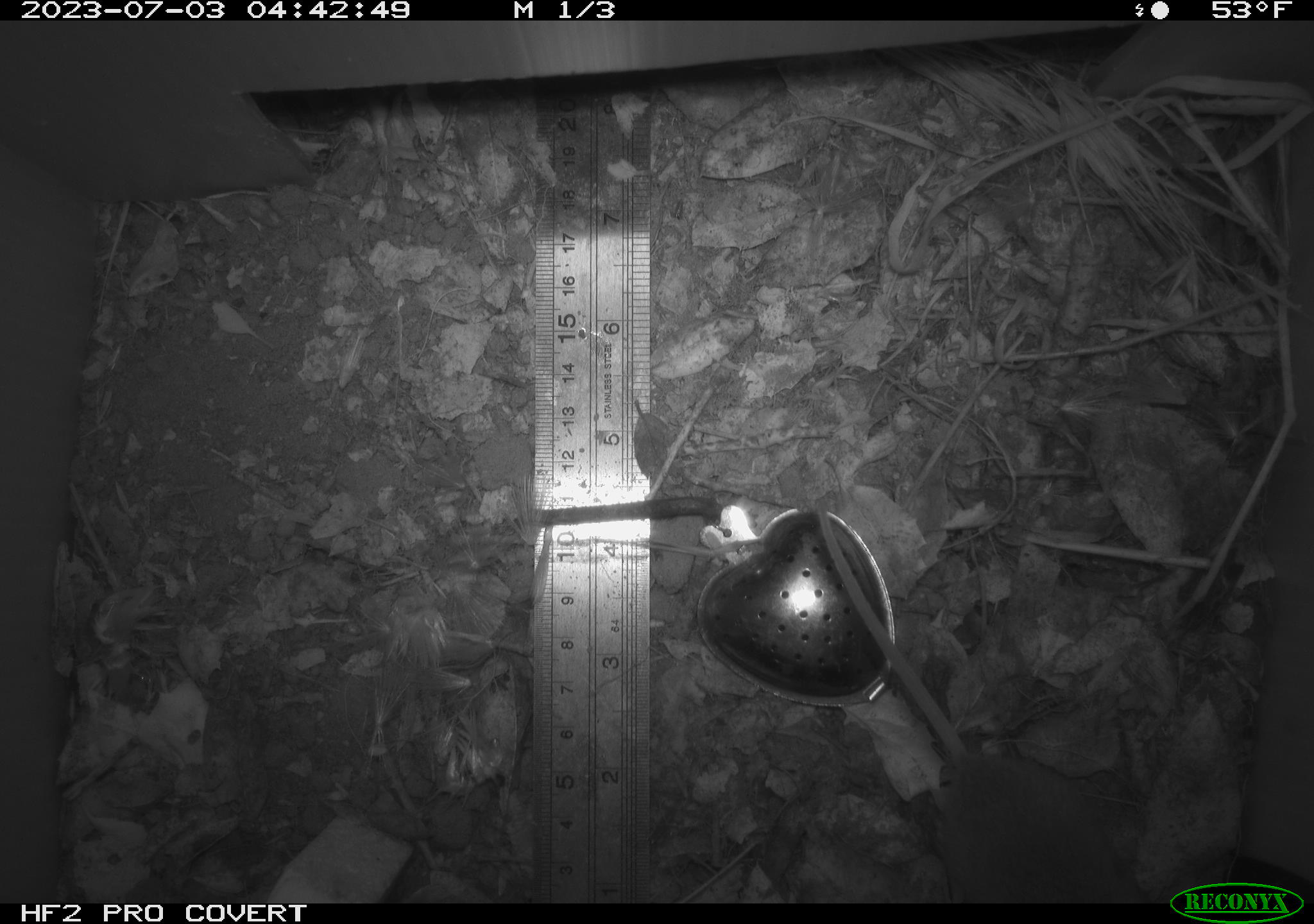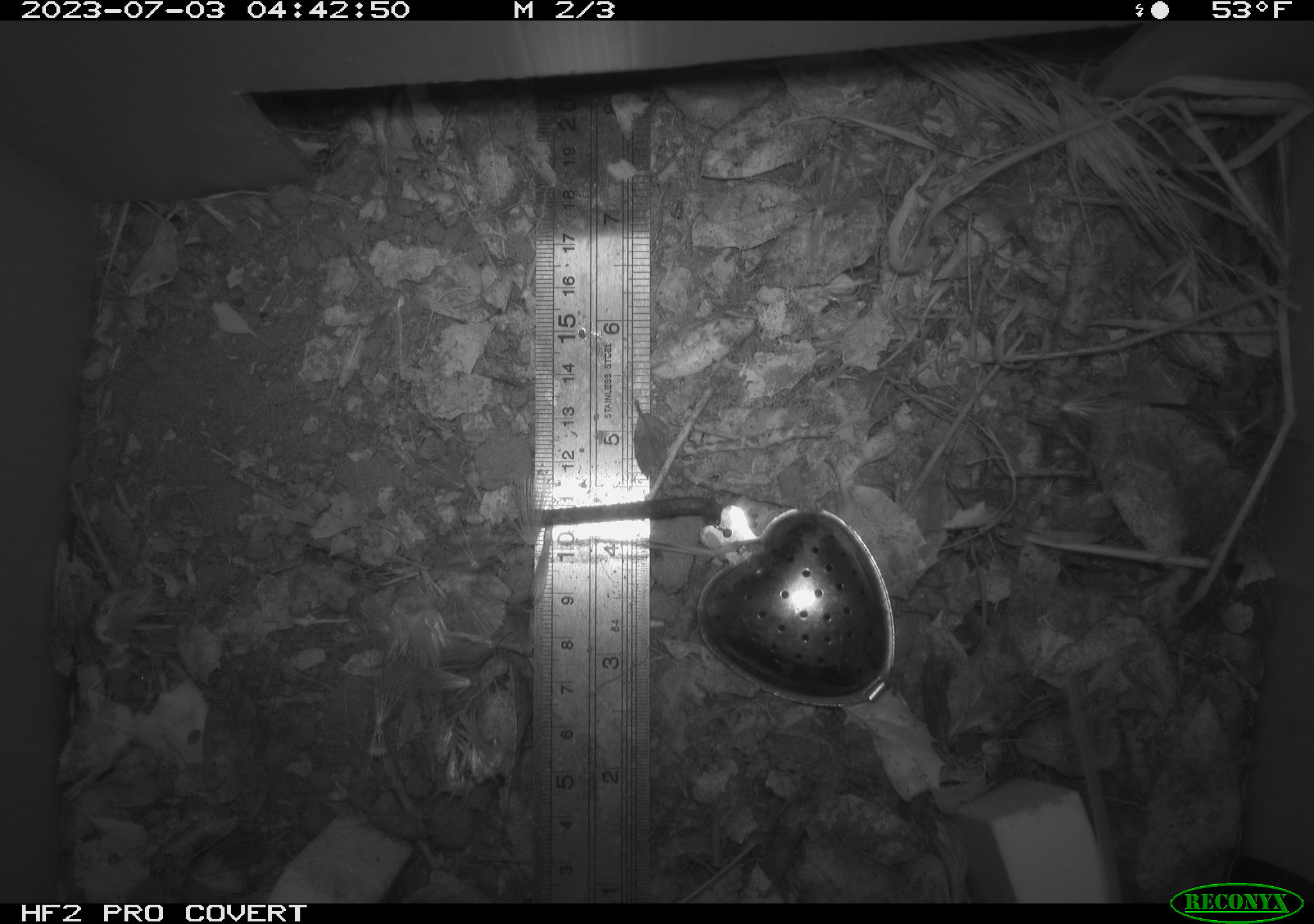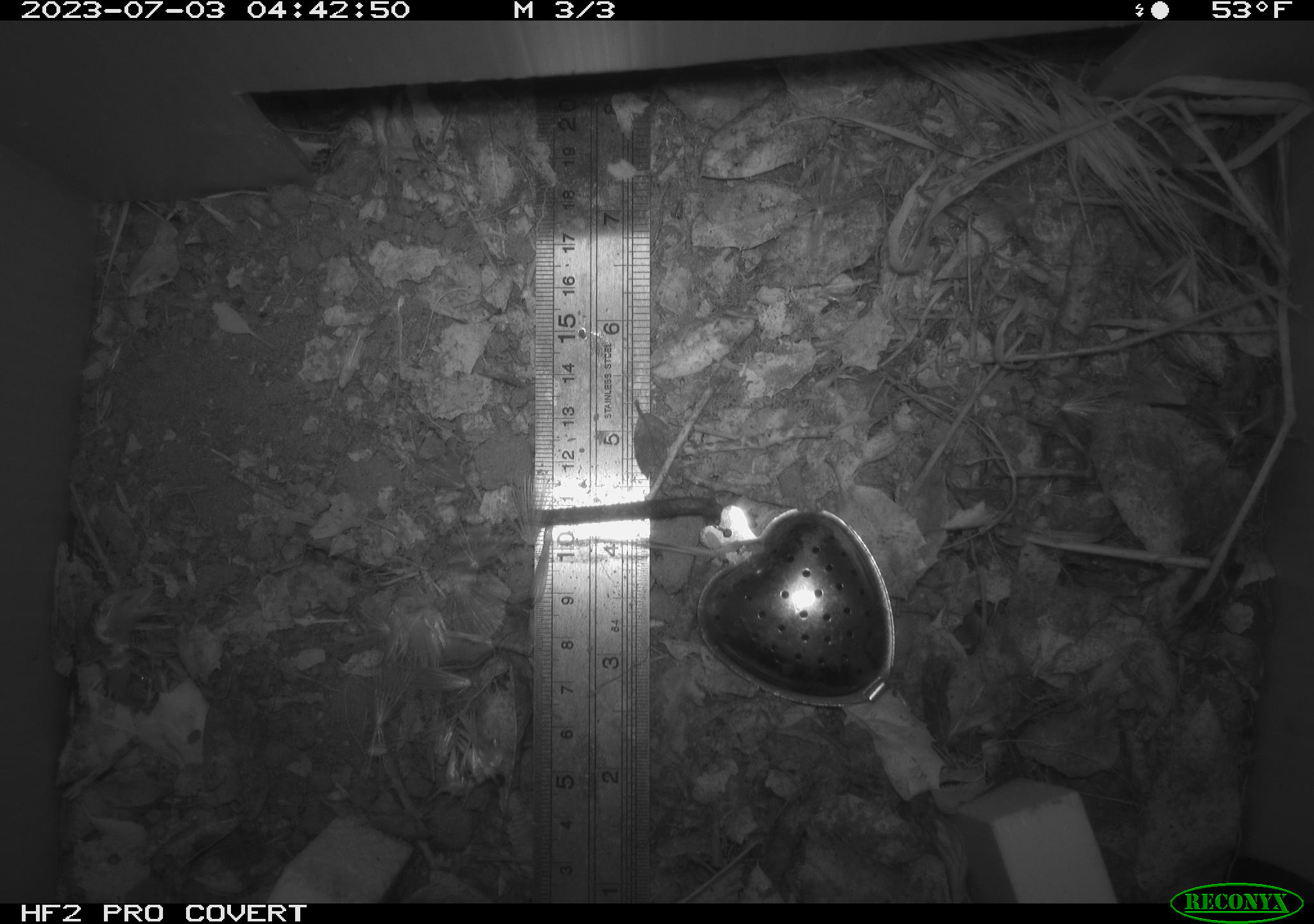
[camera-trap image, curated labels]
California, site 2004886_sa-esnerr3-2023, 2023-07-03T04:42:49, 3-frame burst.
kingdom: Animalia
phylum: Chordata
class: Mammalia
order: Rodentia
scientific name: Rodentia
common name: mouse species